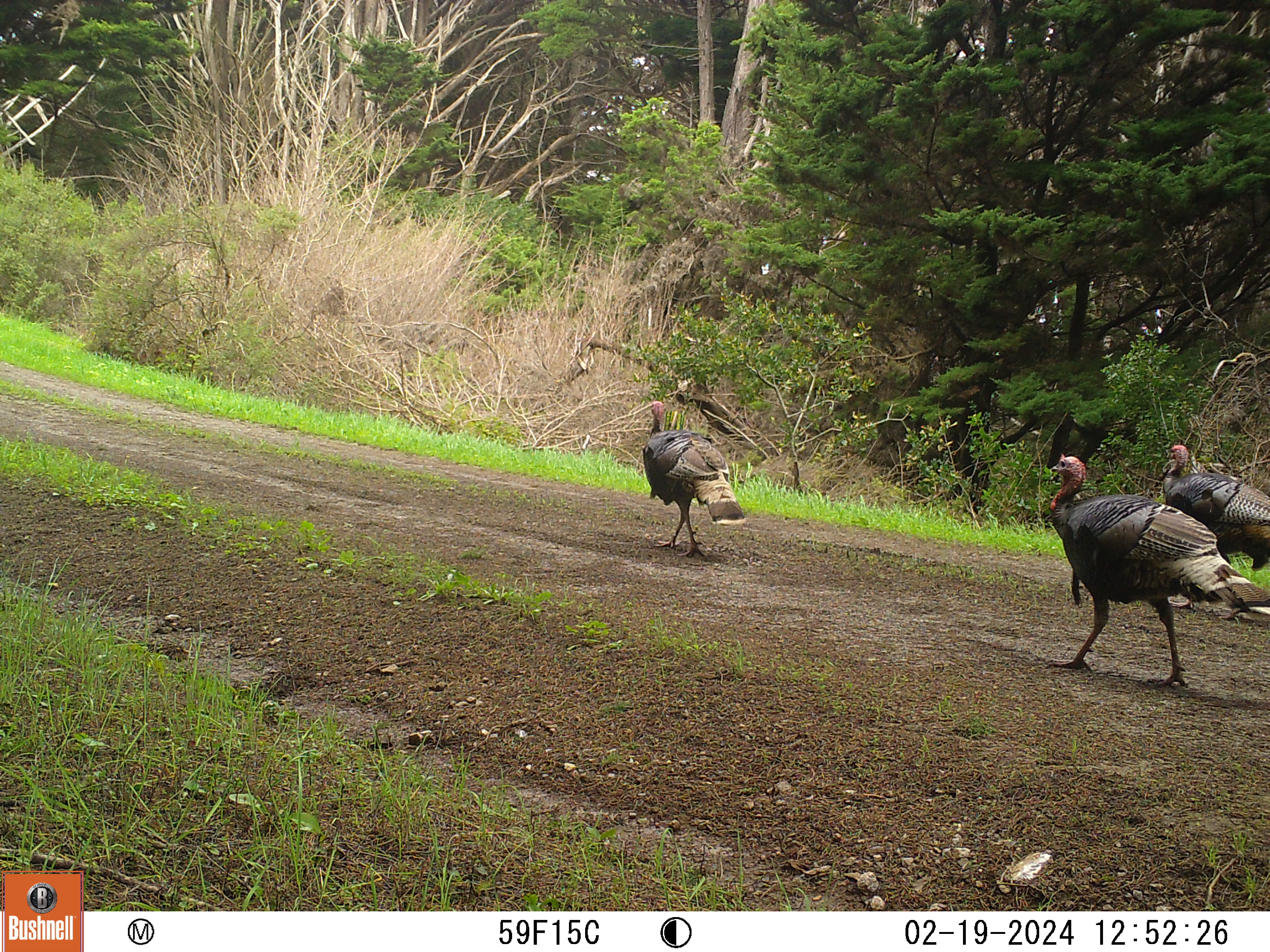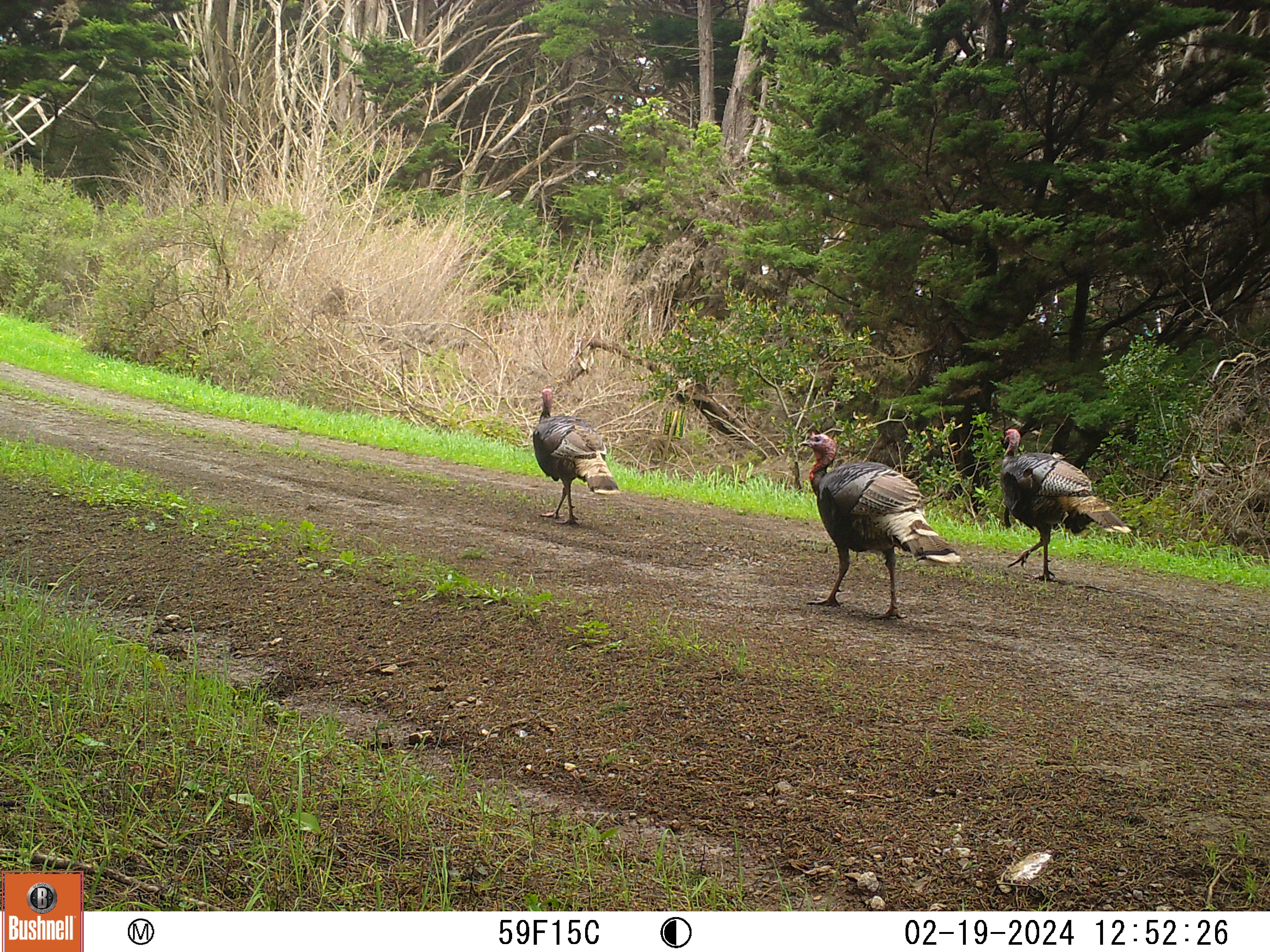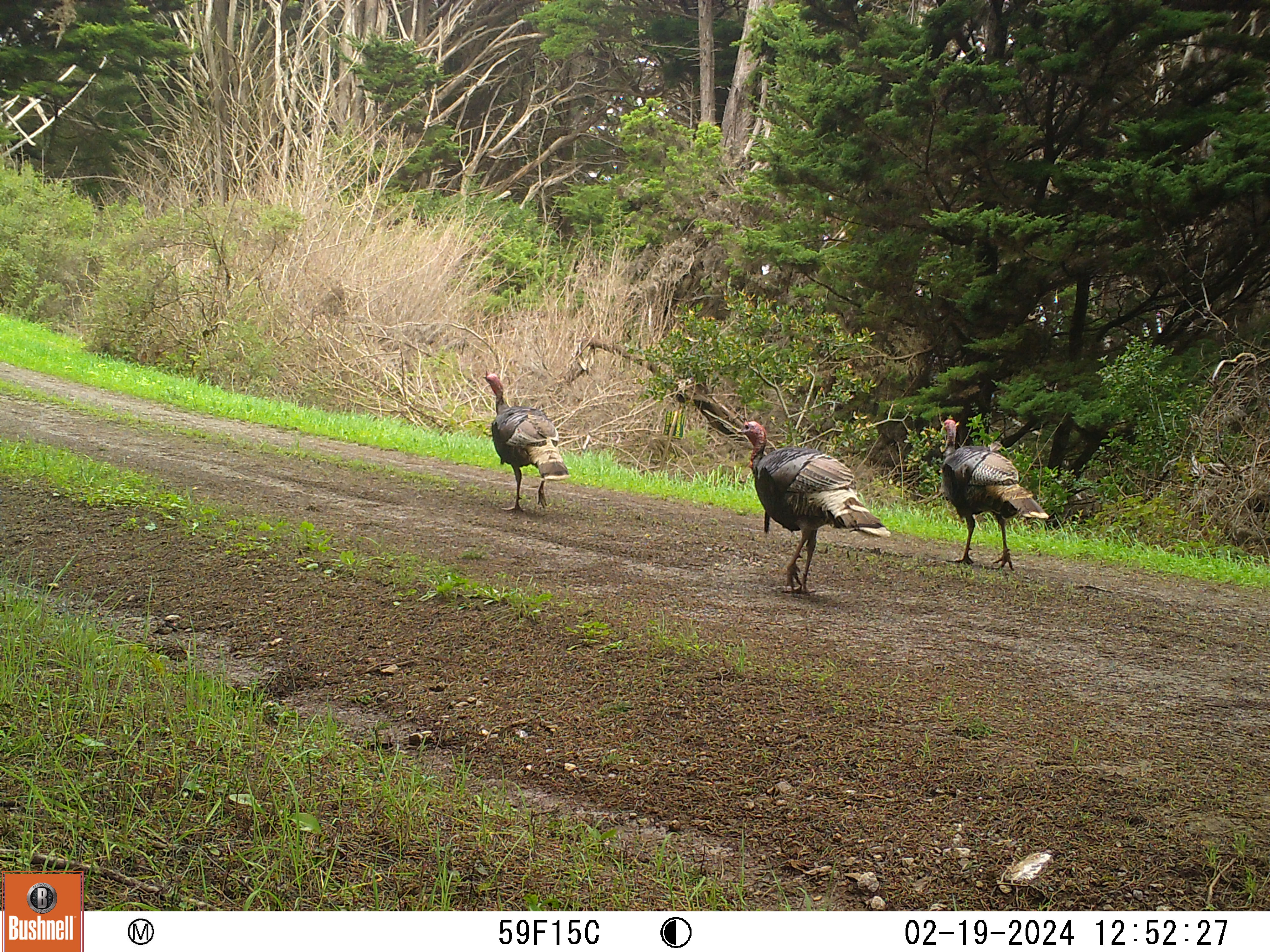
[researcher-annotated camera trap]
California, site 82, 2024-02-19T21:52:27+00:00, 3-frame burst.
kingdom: Animalia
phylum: Chordata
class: Aves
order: Galliformes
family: Phasianidae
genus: Meleagris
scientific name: Meleagris gallopavo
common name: turkey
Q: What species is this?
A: Turkey (Meleagris gallopavo).